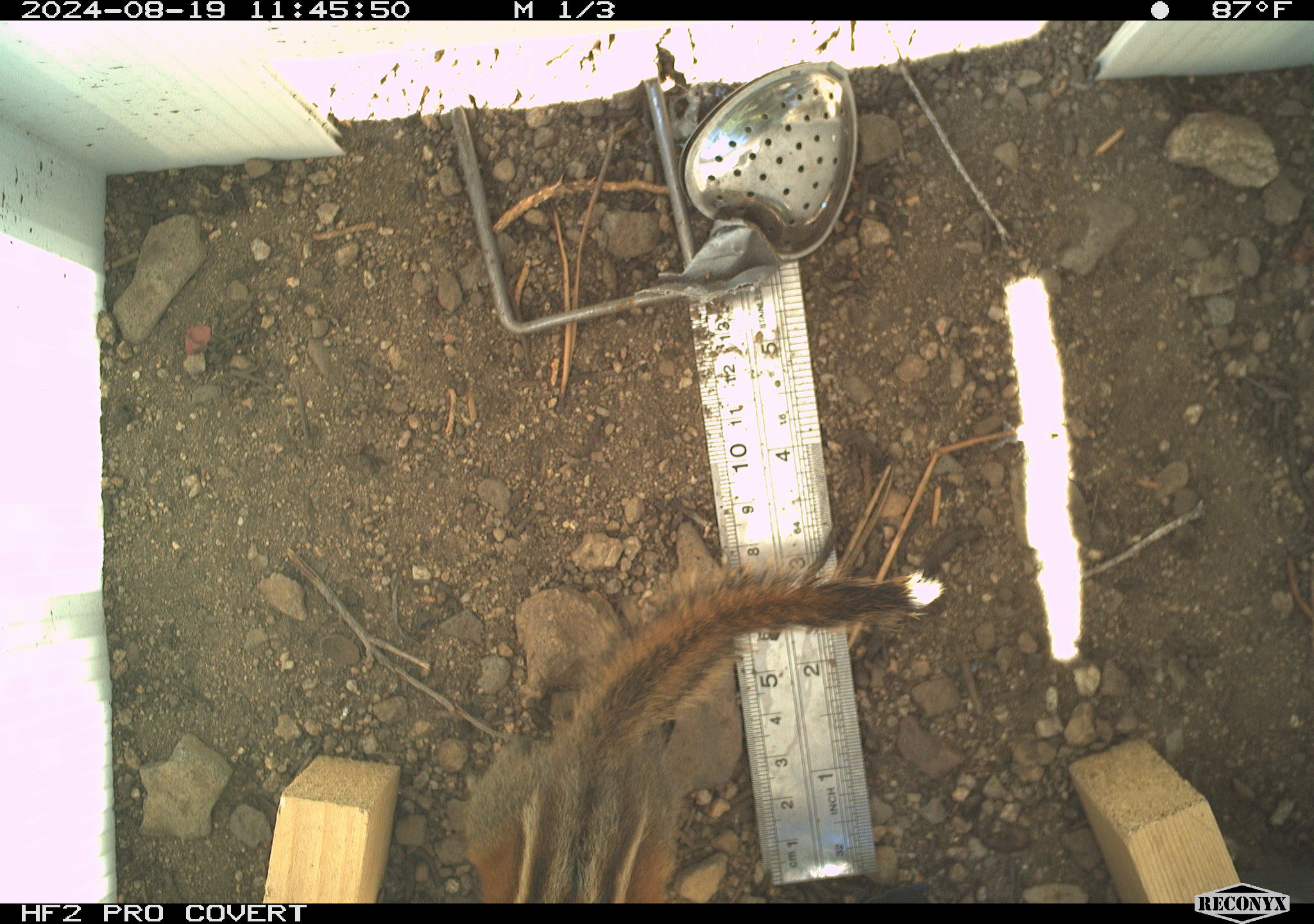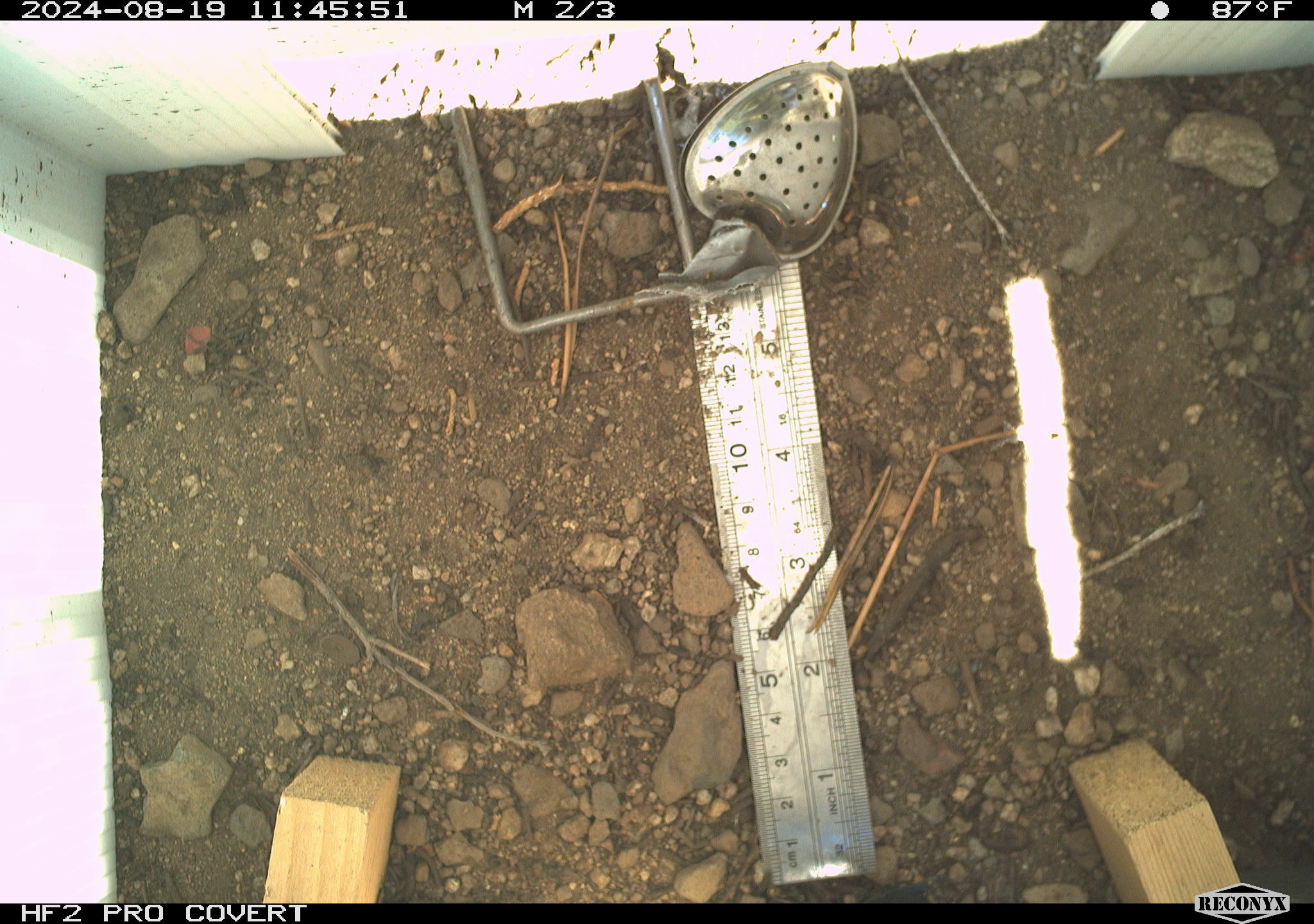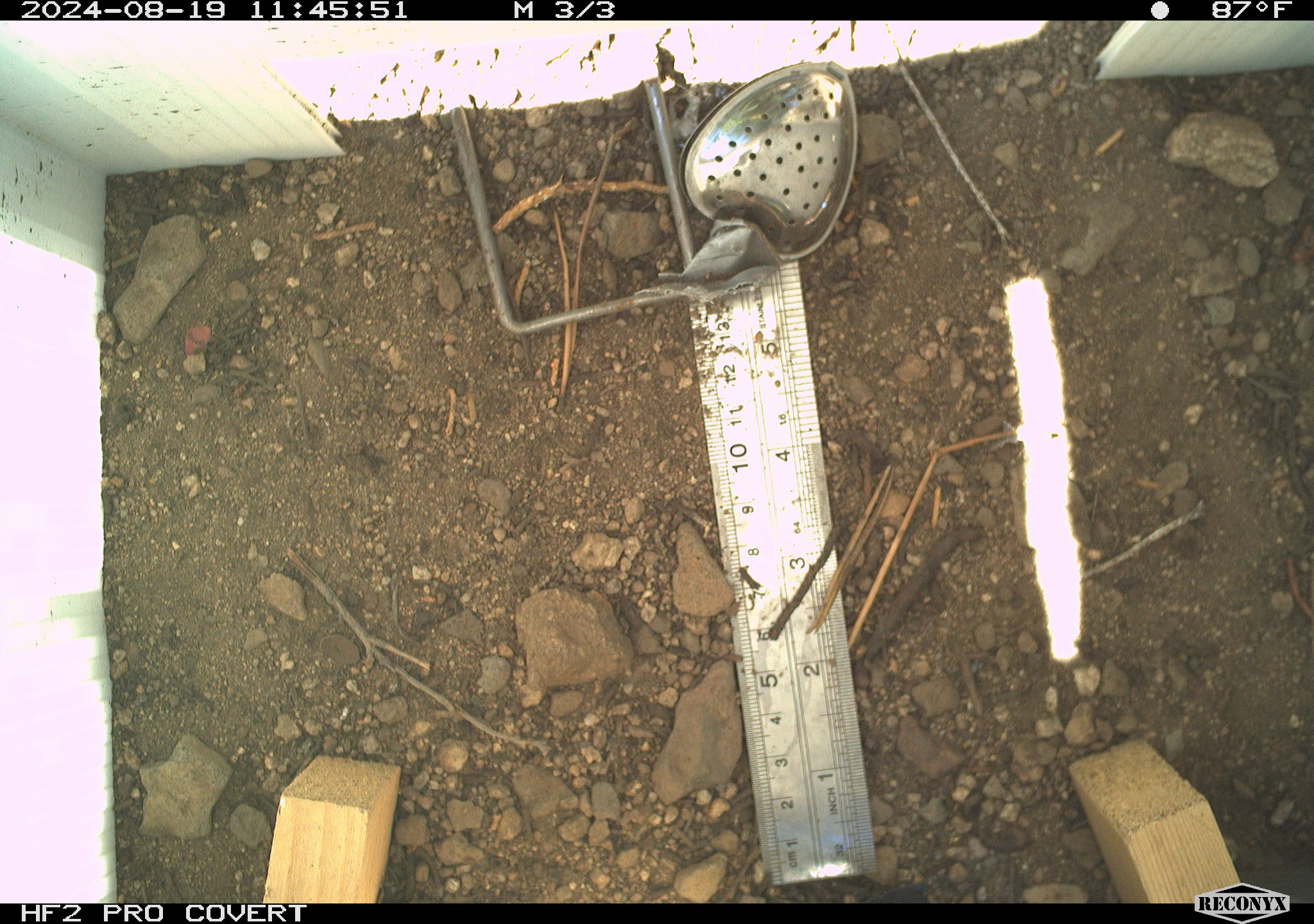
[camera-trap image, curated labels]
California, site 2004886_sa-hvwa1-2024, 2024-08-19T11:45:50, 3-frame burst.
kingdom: Animalia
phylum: Chordata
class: Mammalia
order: Rodentia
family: Sciuridae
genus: Neotamias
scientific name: Neotamias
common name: western chipmunks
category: neotamias species